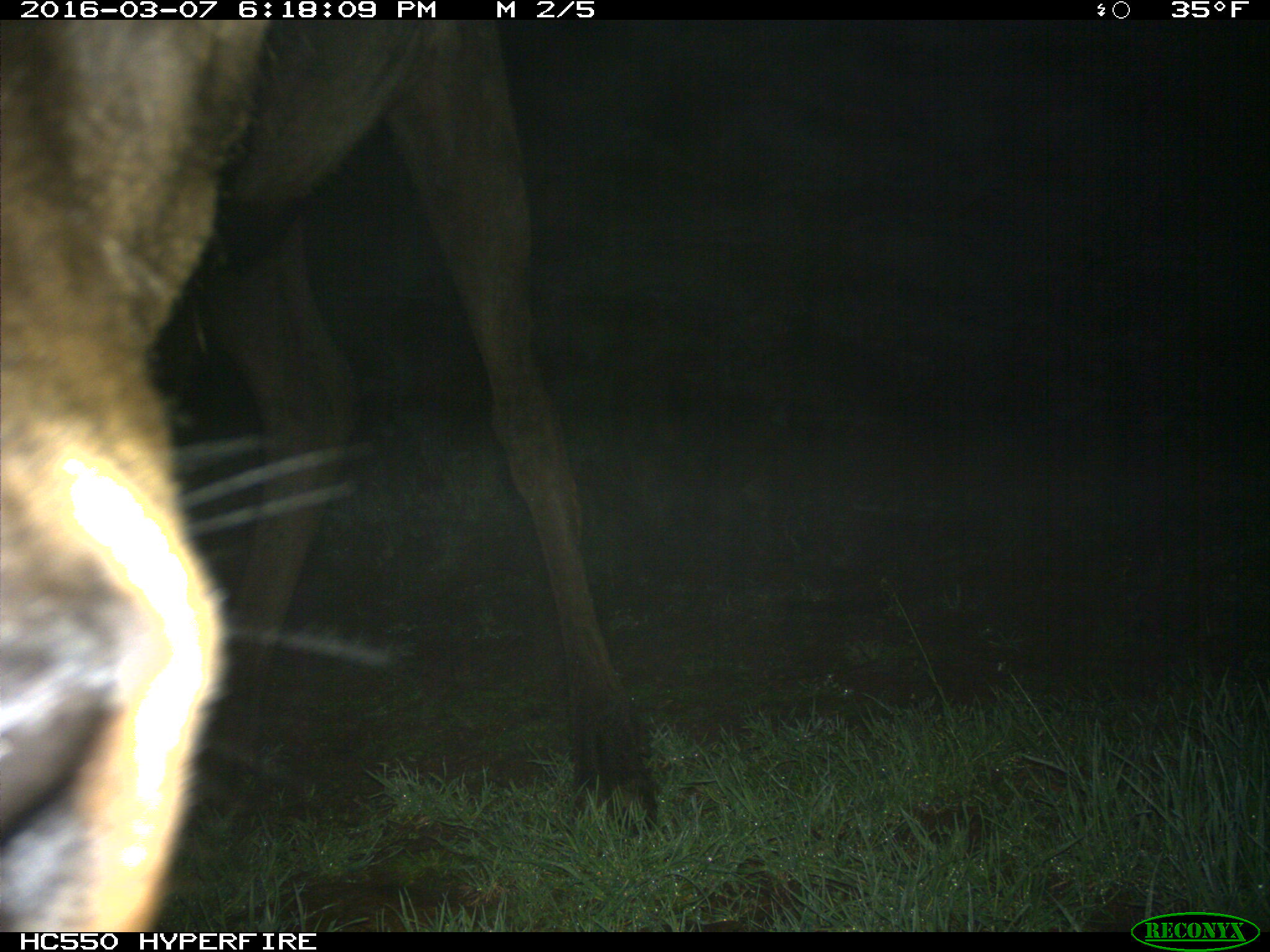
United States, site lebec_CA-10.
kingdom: Animalia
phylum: Chordata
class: Mammalia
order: Artiodactyla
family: Cervidae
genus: Cervus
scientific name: Cervus canadensis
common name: elk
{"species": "Cervus canadensis (elk)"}